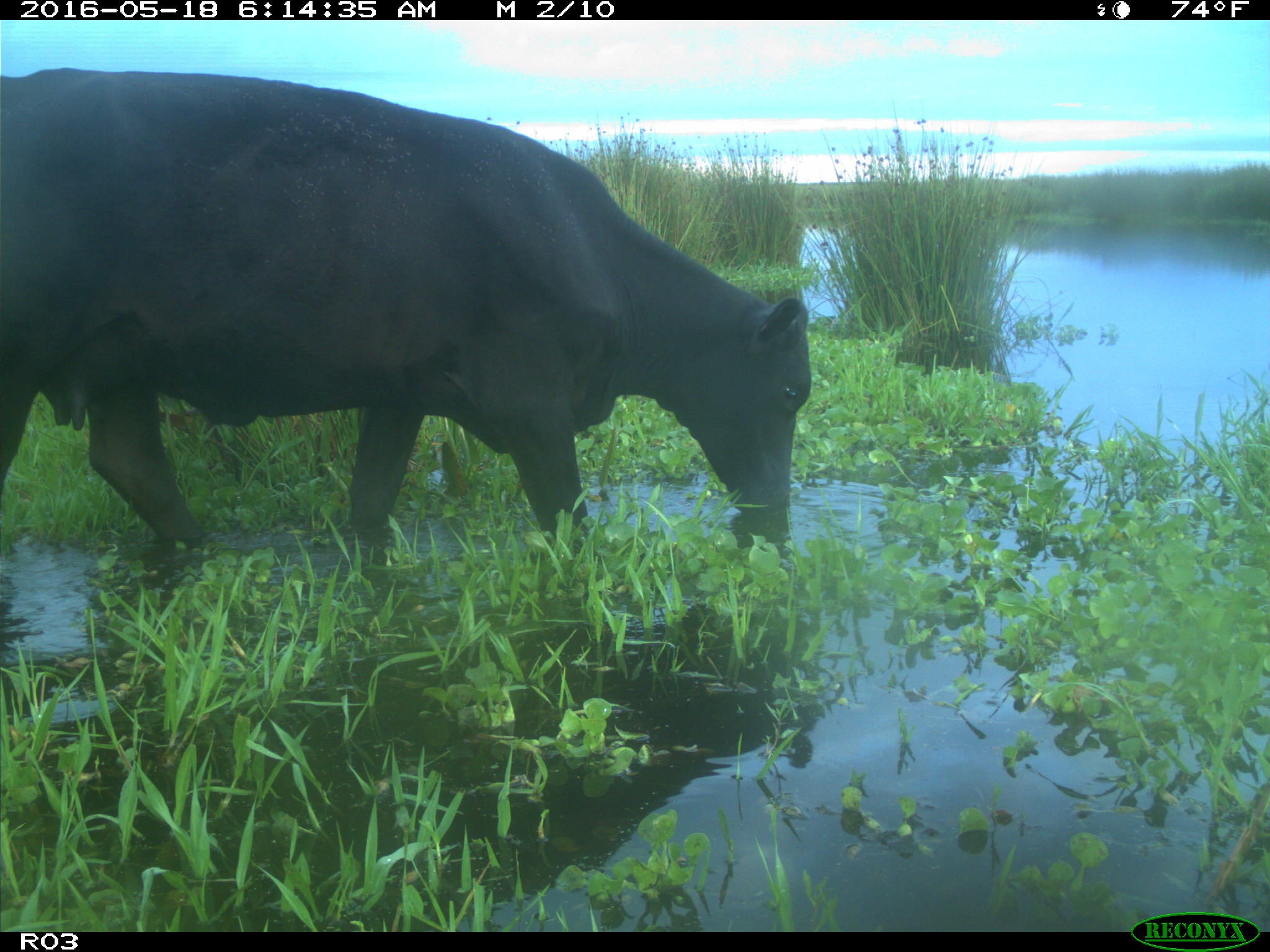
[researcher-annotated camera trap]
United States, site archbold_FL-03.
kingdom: Animalia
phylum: Chordata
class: Mammalia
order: Artiodactyla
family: Bovidae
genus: Bos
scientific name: Bos taurus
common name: domestic cow